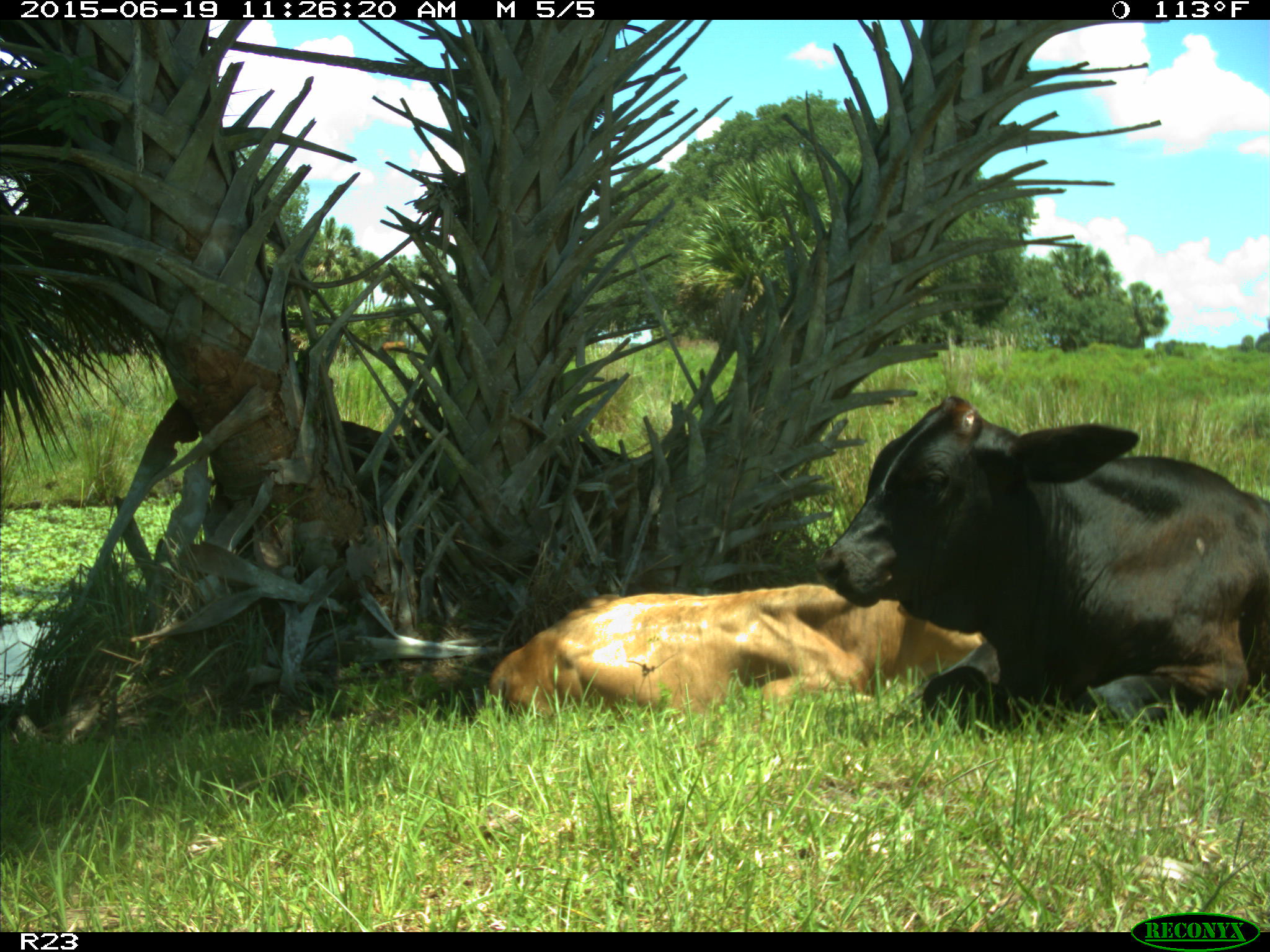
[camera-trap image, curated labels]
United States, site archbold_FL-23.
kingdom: Animalia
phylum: Chordata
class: Mammalia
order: Artiodactyla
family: Bovidae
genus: Bos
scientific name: Bos taurus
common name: domestic cow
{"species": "Bos taurus (domestic cow)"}